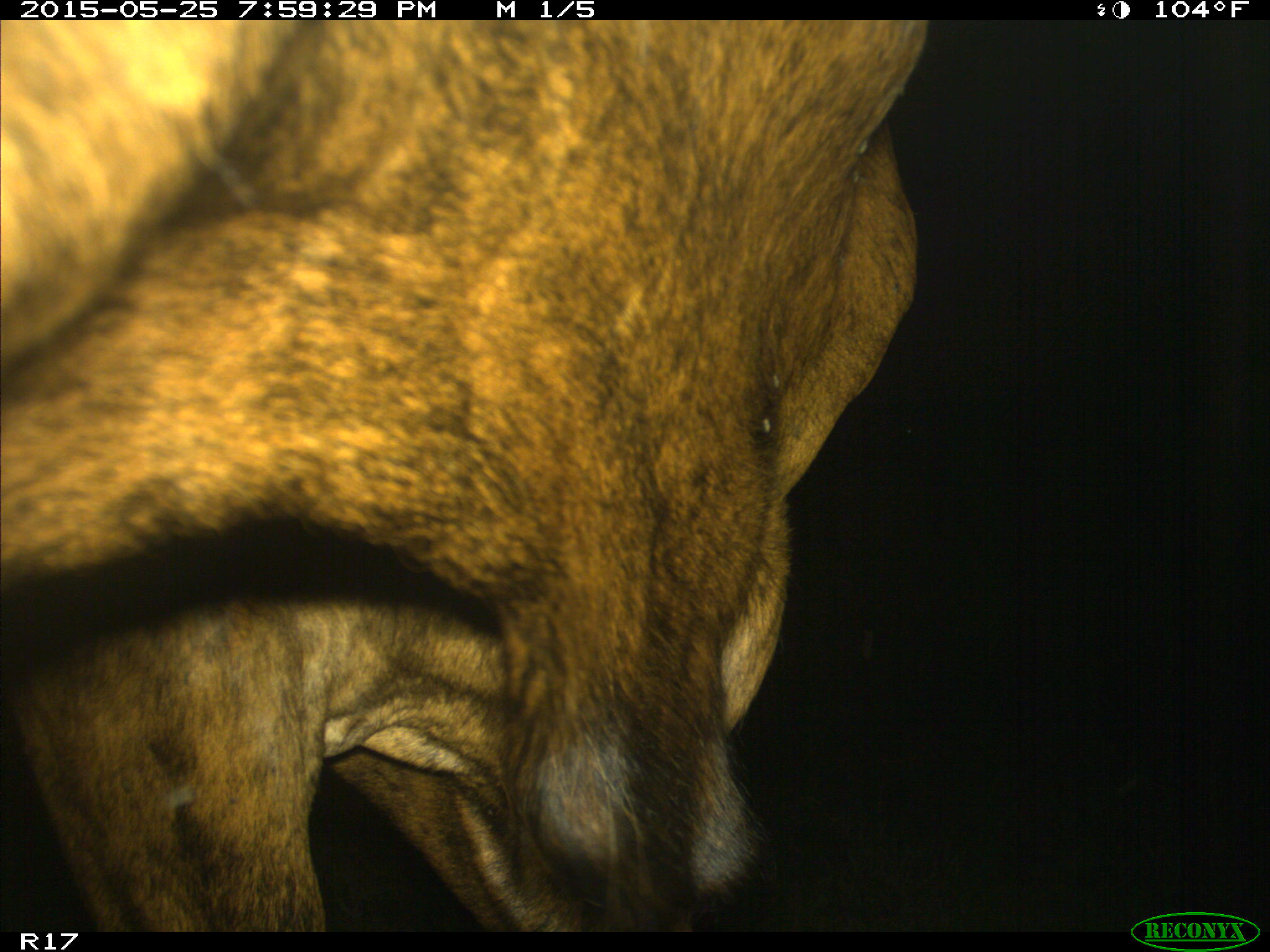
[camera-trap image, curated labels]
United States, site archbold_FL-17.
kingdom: Animalia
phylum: Chordata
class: Mammalia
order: Artiodactyla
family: Bovidae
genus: Bos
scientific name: Bos taurus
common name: domestic cow